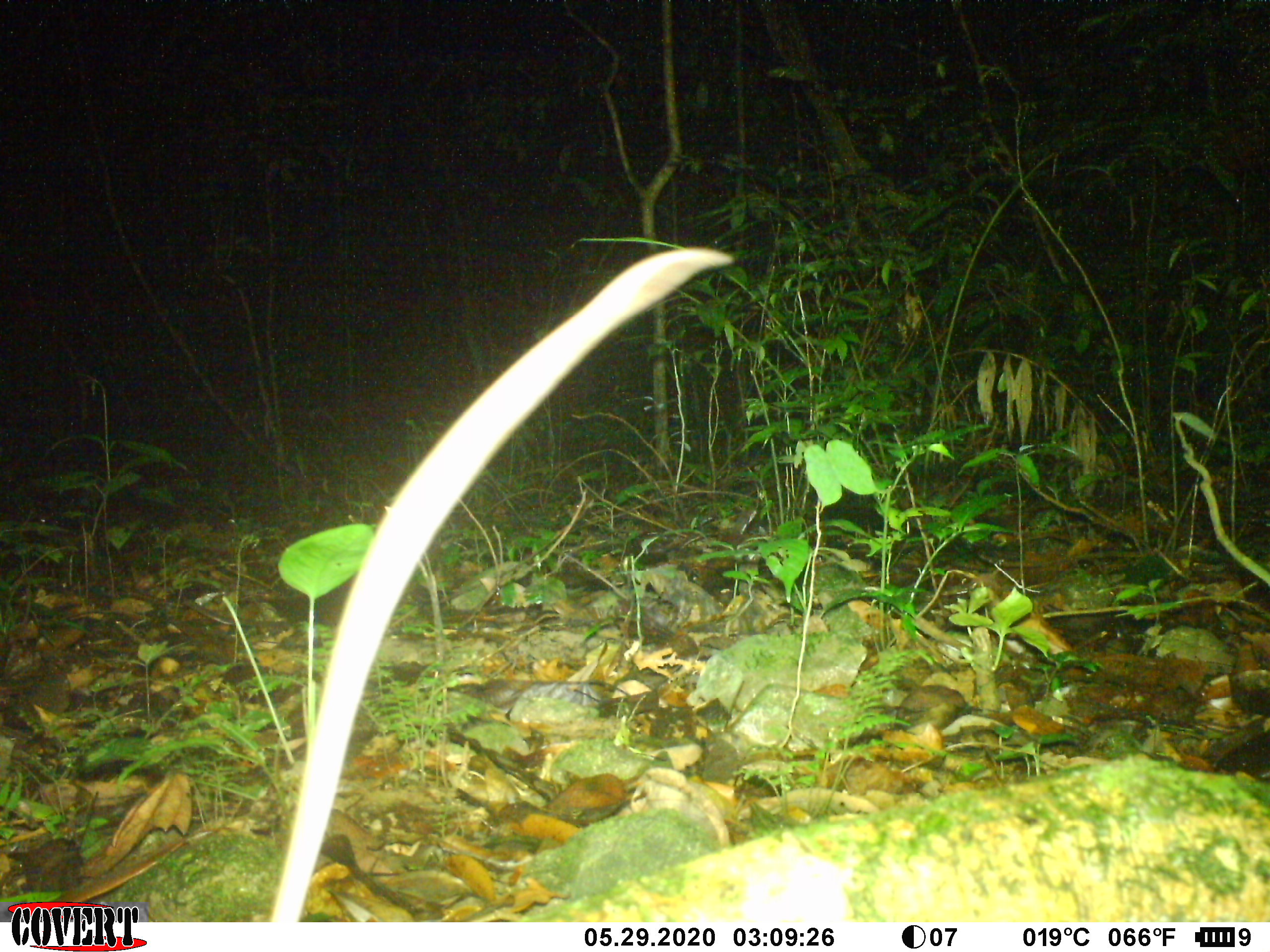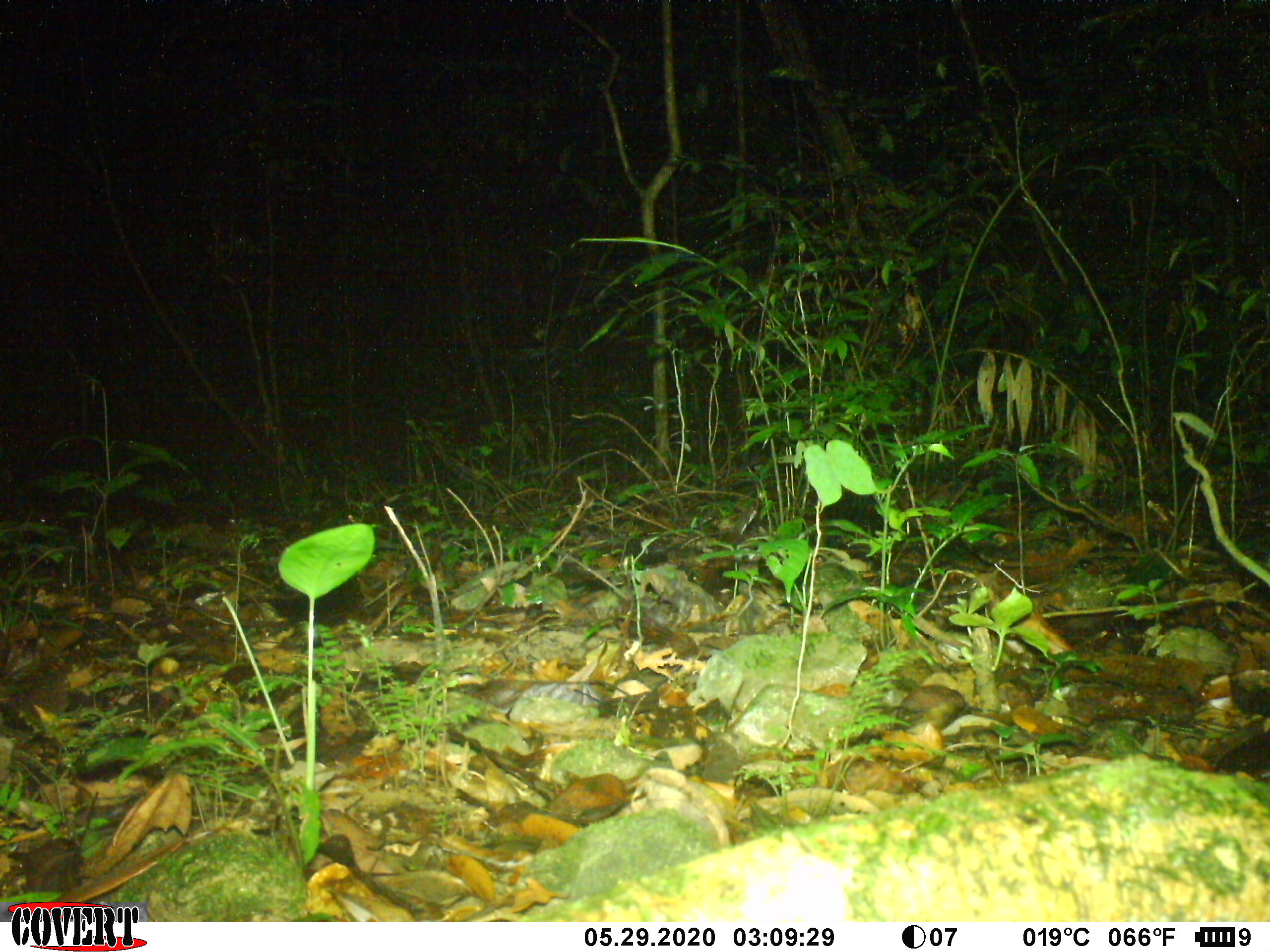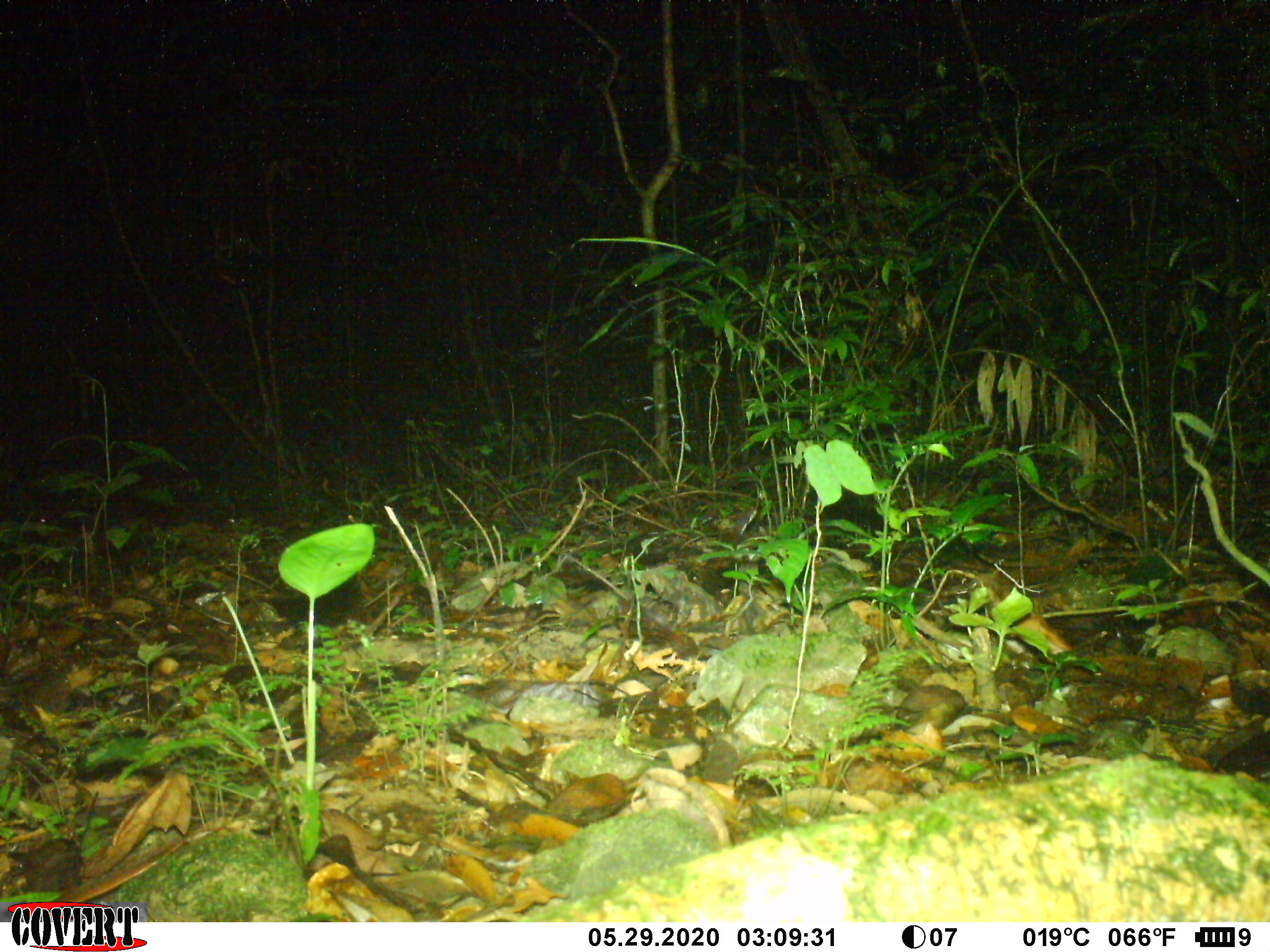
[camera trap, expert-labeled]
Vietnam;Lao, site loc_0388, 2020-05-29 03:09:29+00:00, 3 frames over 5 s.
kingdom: Animalia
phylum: Chordata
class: Mammalia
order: Rodentia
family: Muridae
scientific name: Muridae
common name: old-world mice and rats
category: unidentified murid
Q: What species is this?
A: Unidentified murid (old-world mice and rats) (Muridae).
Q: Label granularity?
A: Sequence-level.